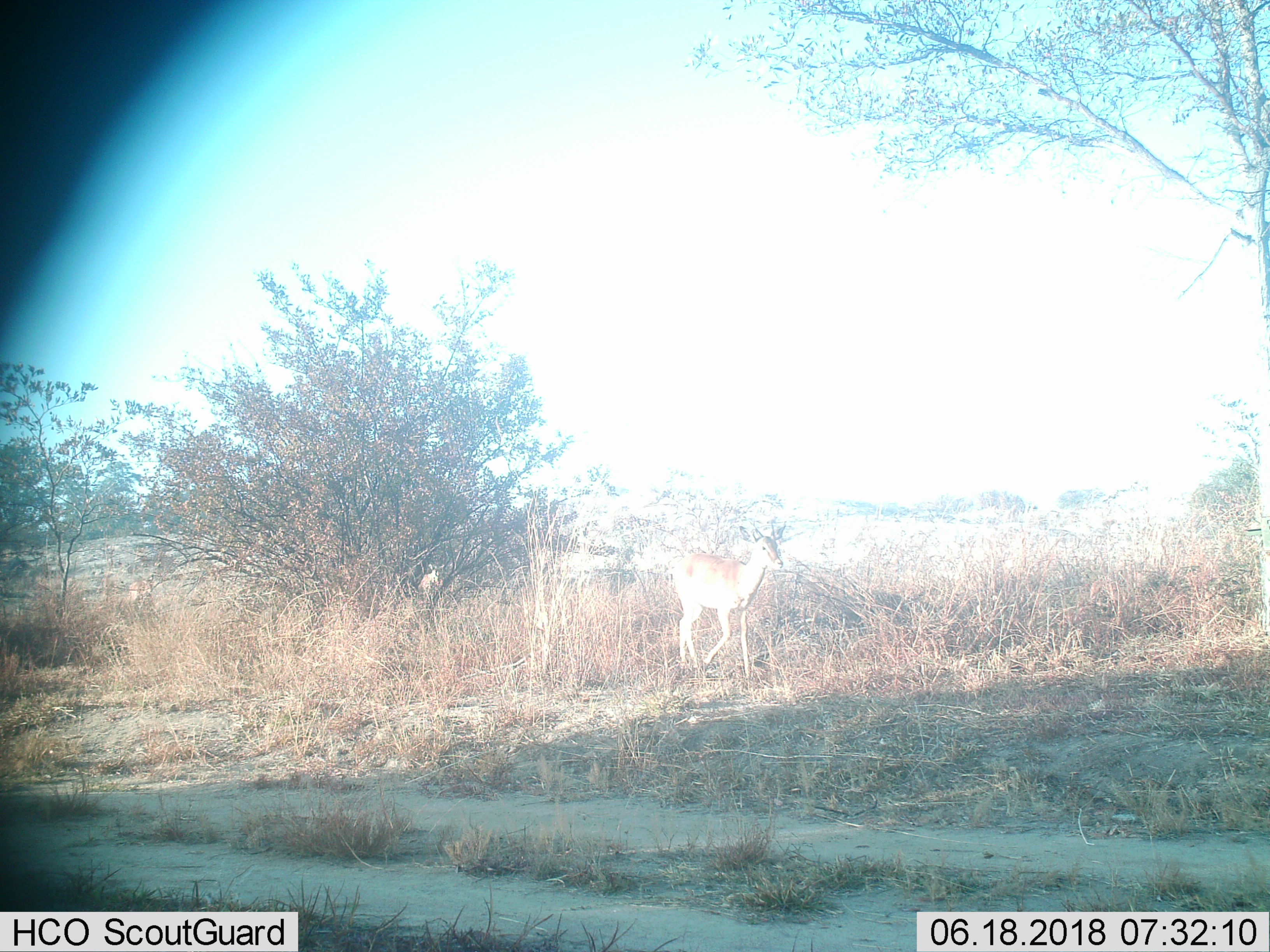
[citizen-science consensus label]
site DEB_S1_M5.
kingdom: Animalia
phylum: Chordata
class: Mammalia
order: Artiodactyla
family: Bovidae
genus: Aepyceros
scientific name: Aepyceros melampus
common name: impala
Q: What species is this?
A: Impala (Aepyceros melampus).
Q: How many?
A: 1.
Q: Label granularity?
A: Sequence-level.